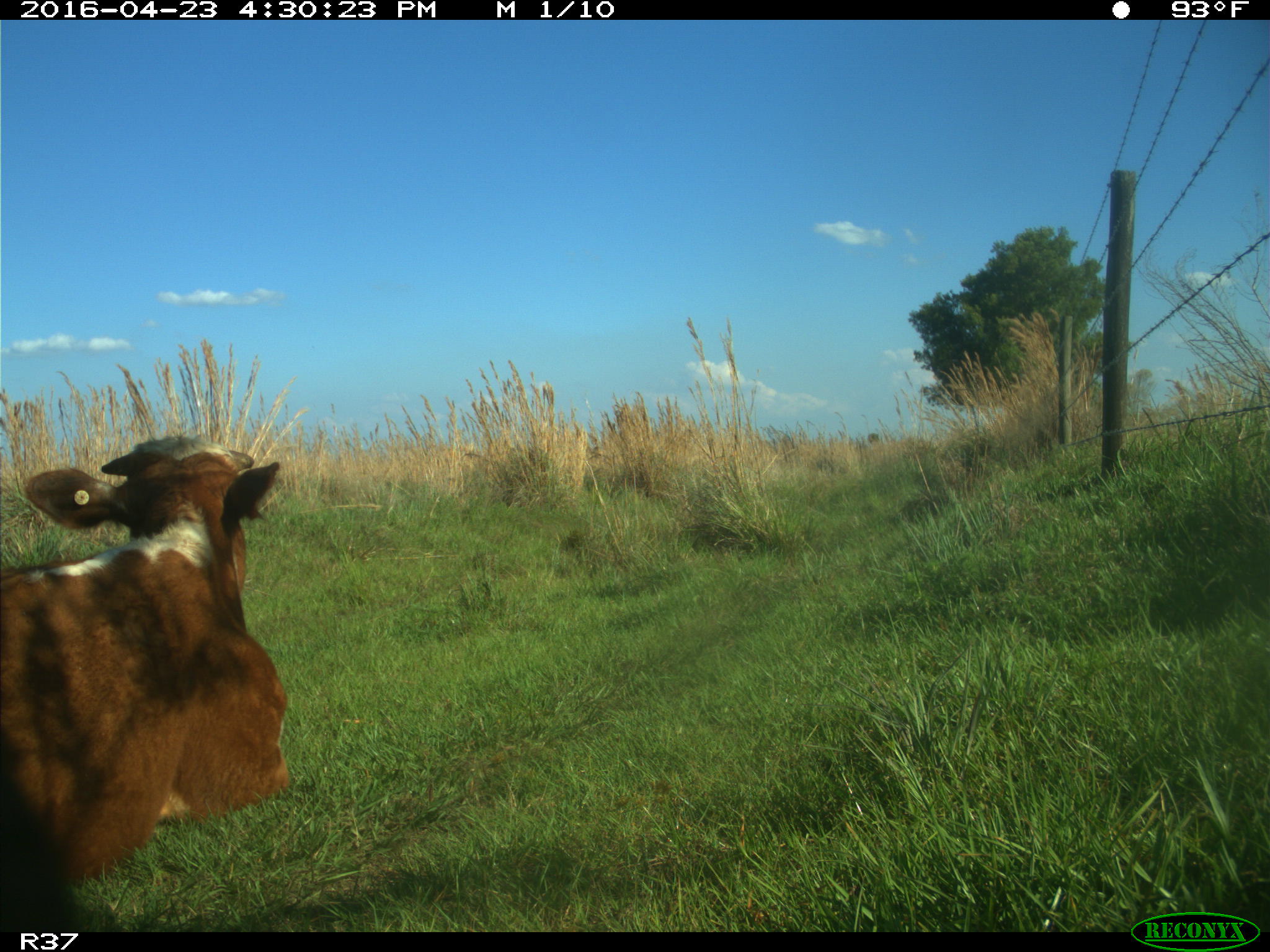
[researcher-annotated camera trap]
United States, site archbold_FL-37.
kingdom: Animalia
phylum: Chordata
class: Mammalia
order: Artiodactyla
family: Bovidae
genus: Bos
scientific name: Bos taurus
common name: domestic cow